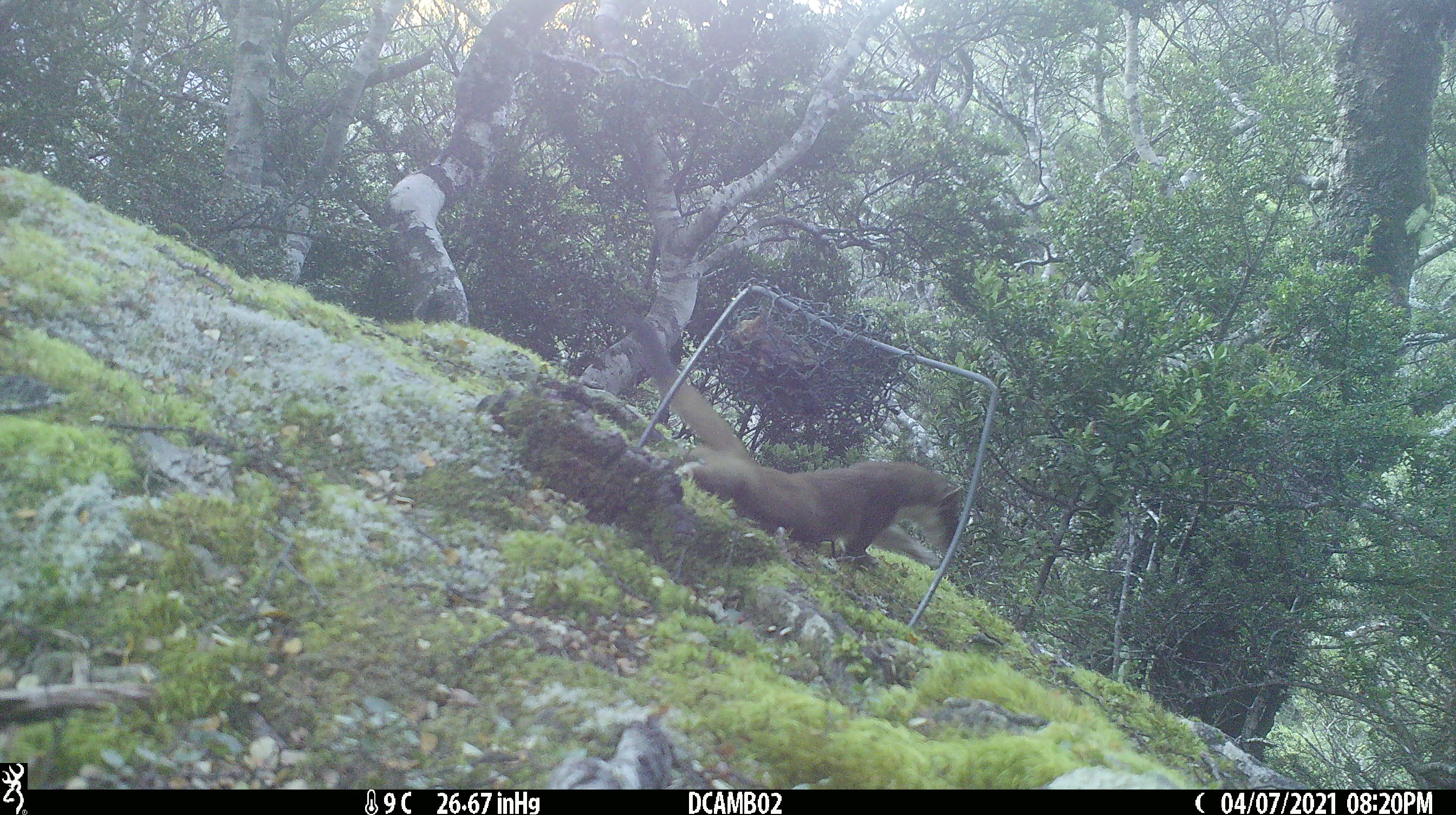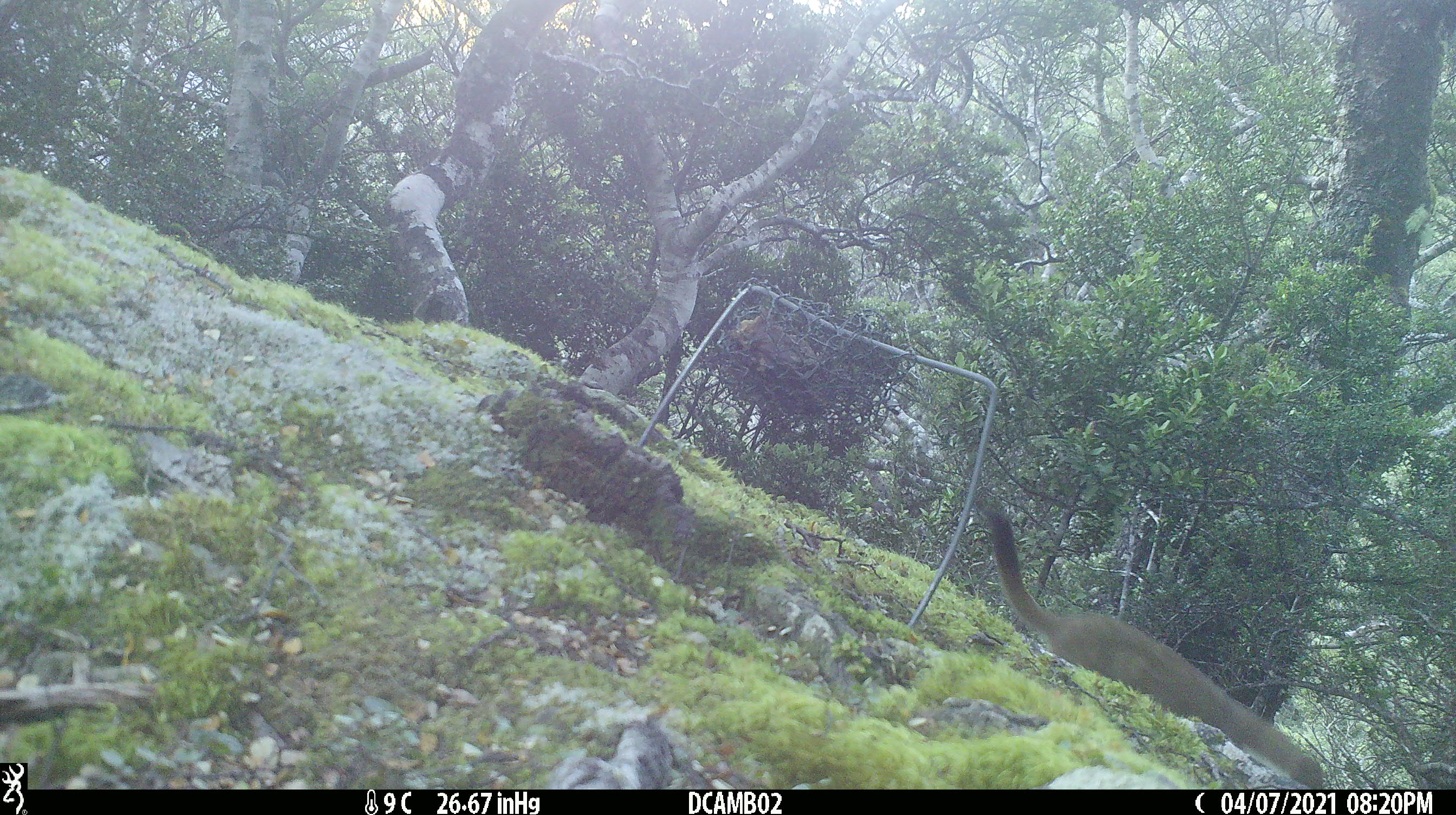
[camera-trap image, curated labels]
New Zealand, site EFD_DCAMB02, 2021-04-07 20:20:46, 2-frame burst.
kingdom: Animalia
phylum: Chordata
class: Mammalia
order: Carnivora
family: Mustelidae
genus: Mustela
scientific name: Mustela erminea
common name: stoat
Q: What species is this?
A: Stoat (Mustela erminea).